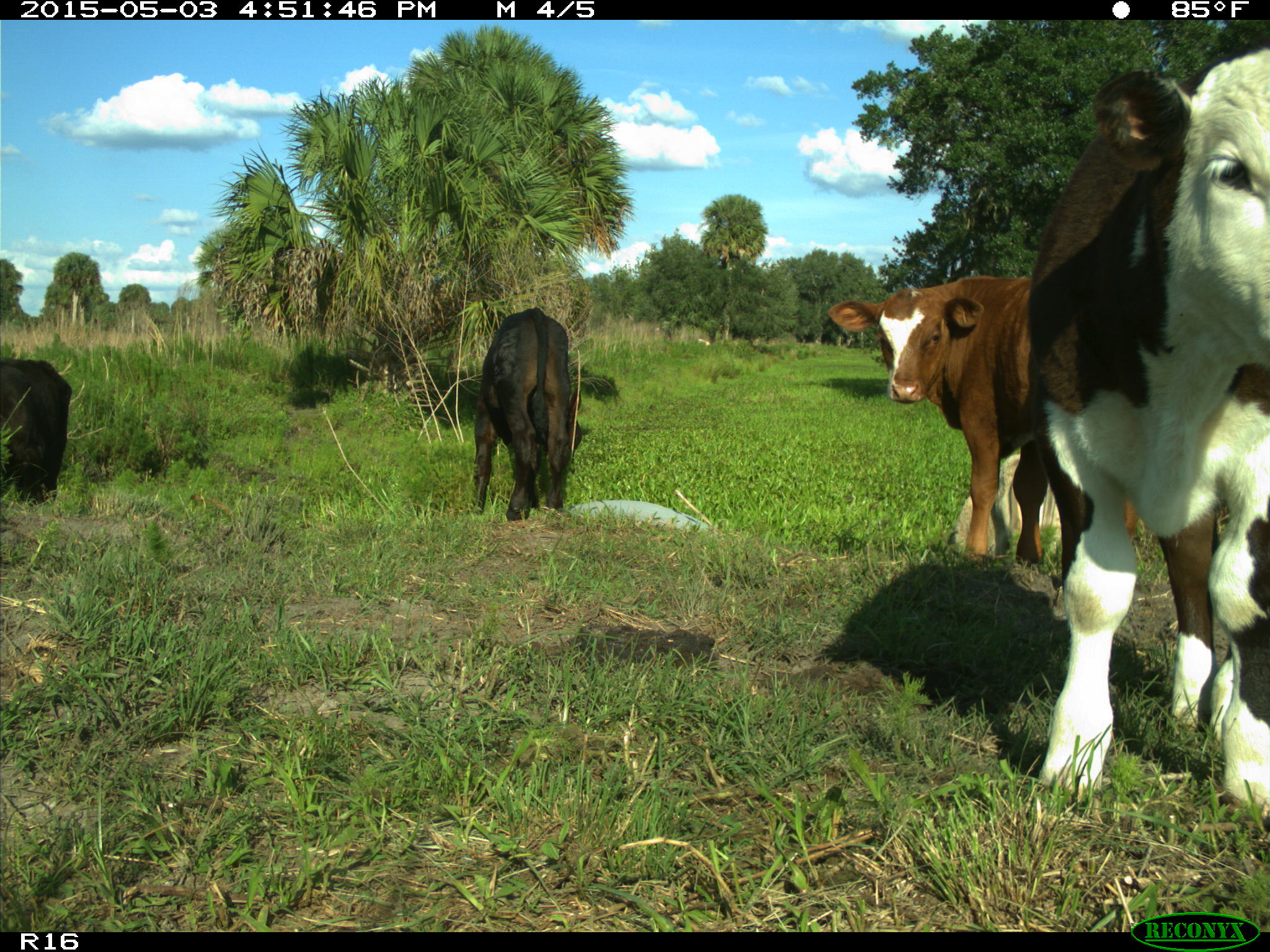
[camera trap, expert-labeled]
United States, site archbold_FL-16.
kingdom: Animalia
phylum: Chordata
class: Mammalia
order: Artiodactyla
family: Bovidae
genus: Bos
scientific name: Bos taurus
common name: domestic cow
Bos taurus (domestic cow).